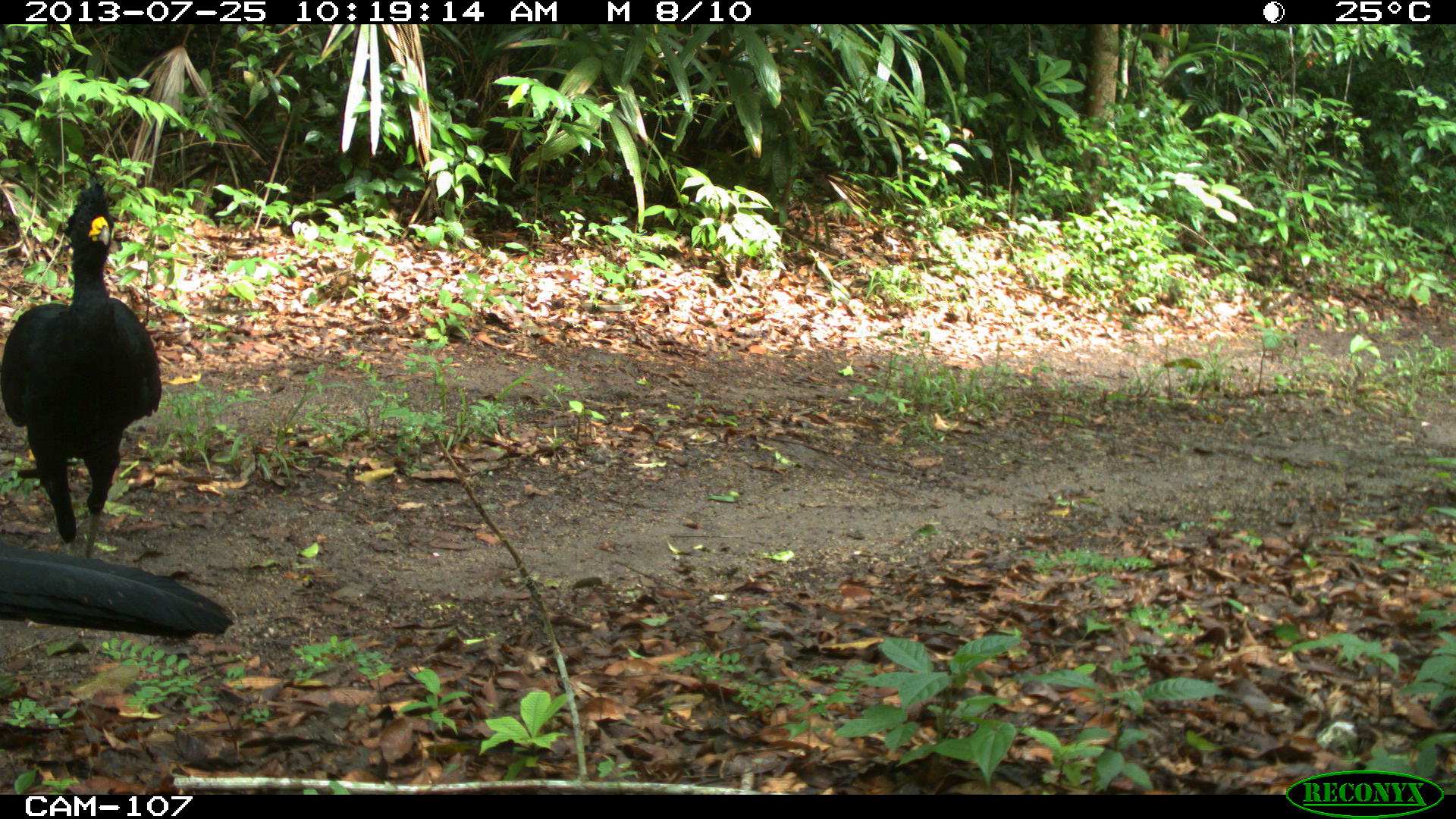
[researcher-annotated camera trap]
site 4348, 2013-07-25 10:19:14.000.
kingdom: Animalia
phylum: Chordata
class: Aves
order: Galliformes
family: Cracidae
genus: Crax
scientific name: Crax rubra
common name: great curassow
Crax rubra (great curassow), count 2.